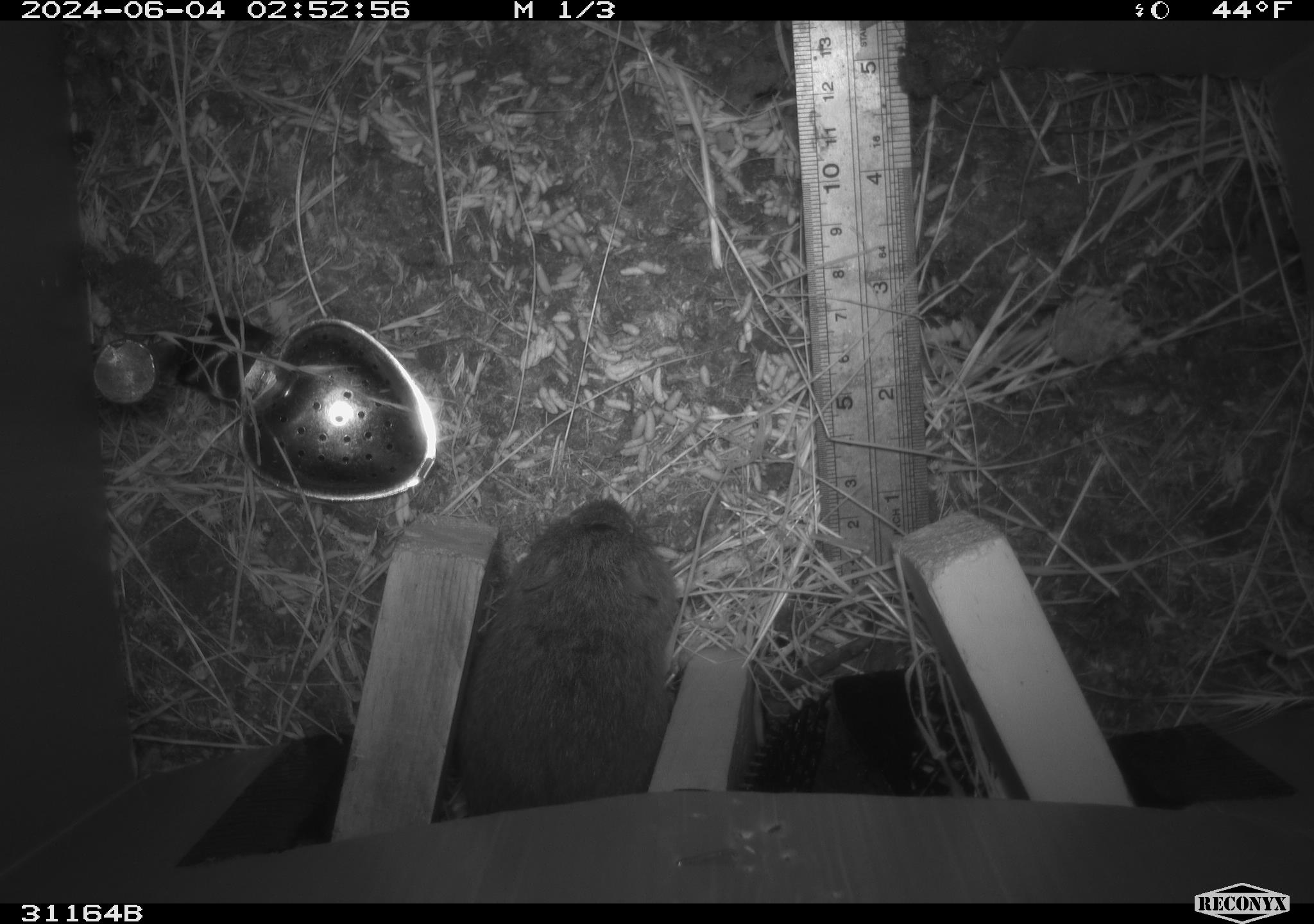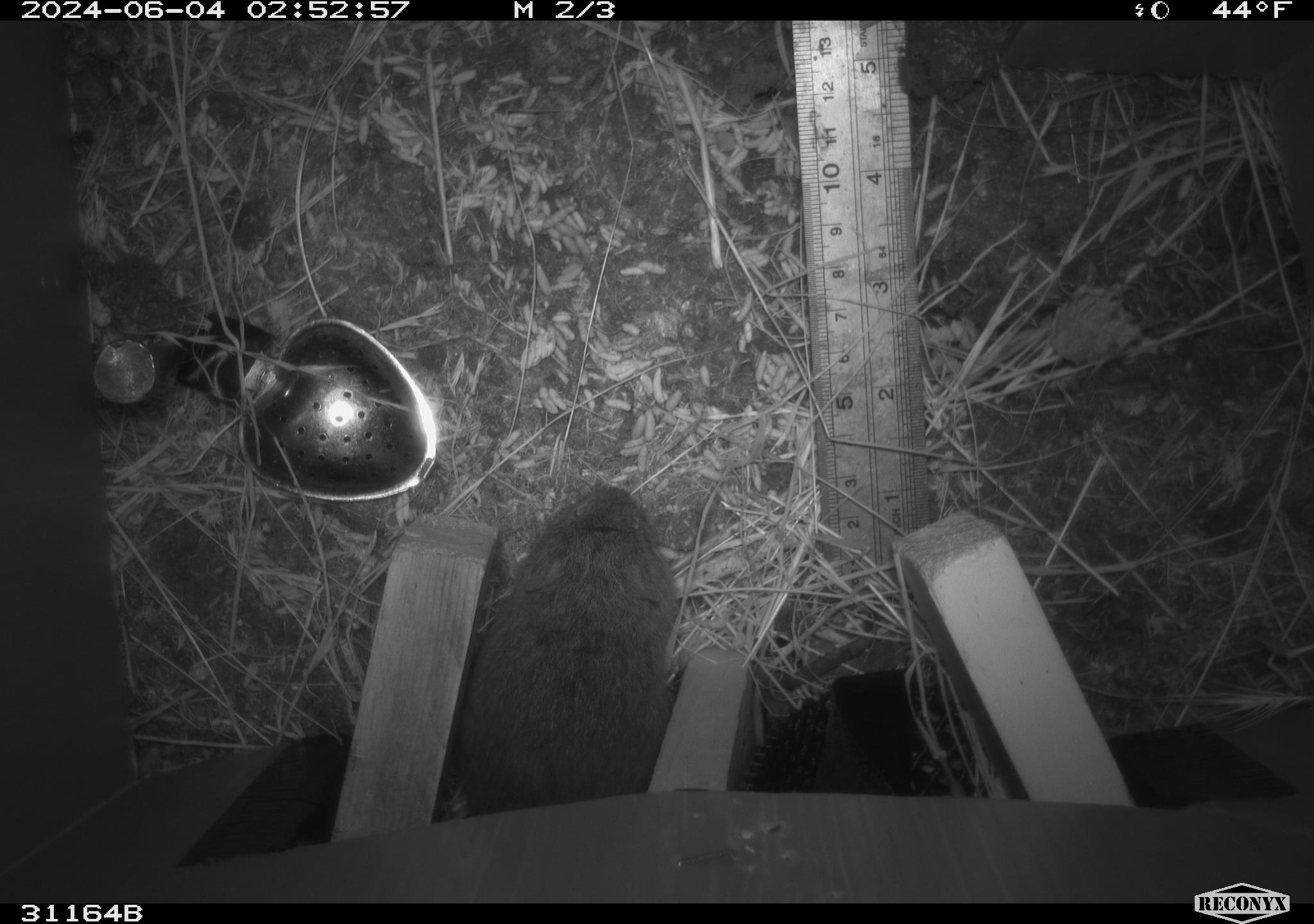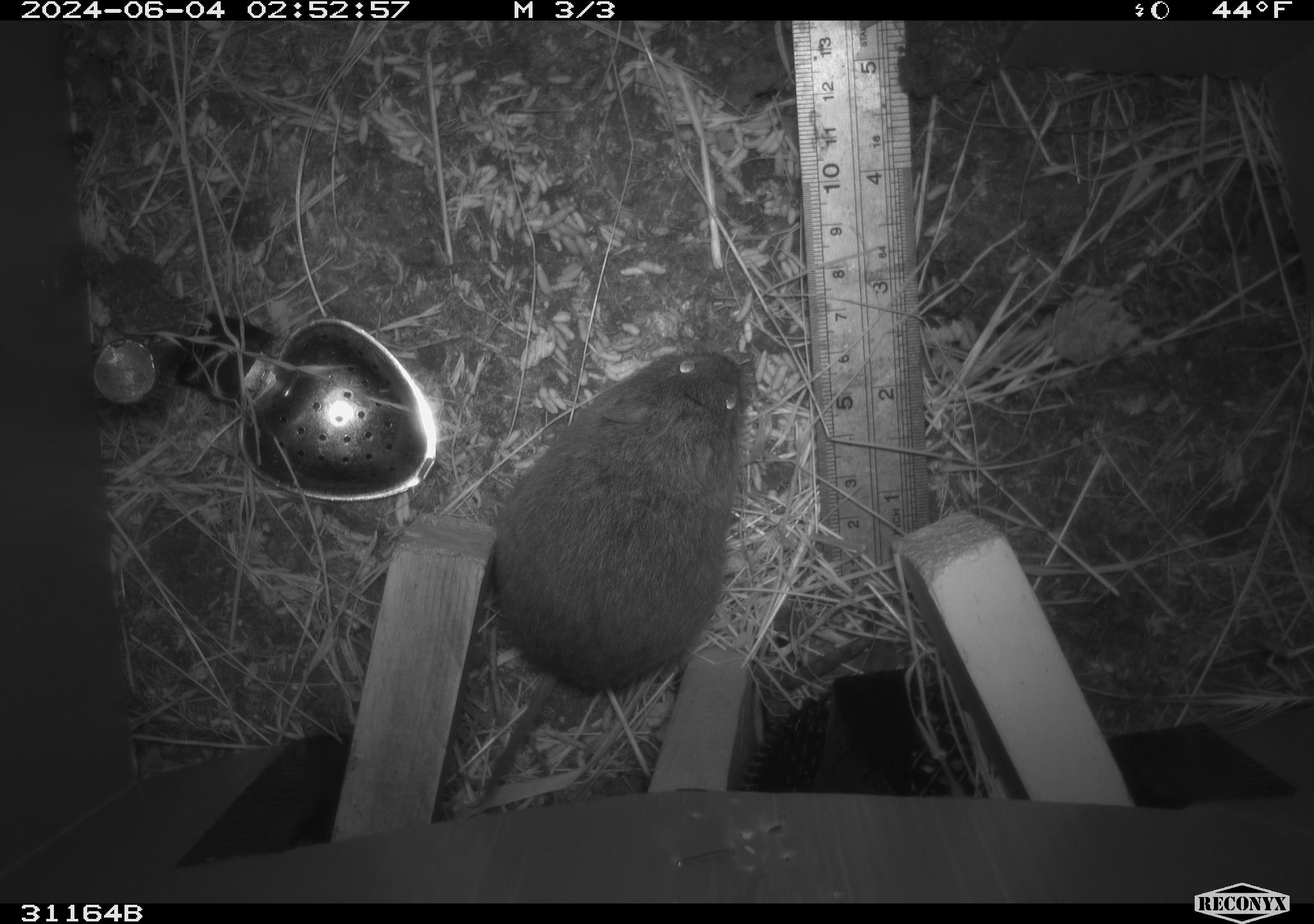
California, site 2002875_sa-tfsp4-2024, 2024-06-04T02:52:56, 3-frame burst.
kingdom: Animalia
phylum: Chordata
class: Mammalia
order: Rodentia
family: Cricetidae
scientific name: Arvicolinae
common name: voles, lemmings, and muskrats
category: arvicolinae subfamily